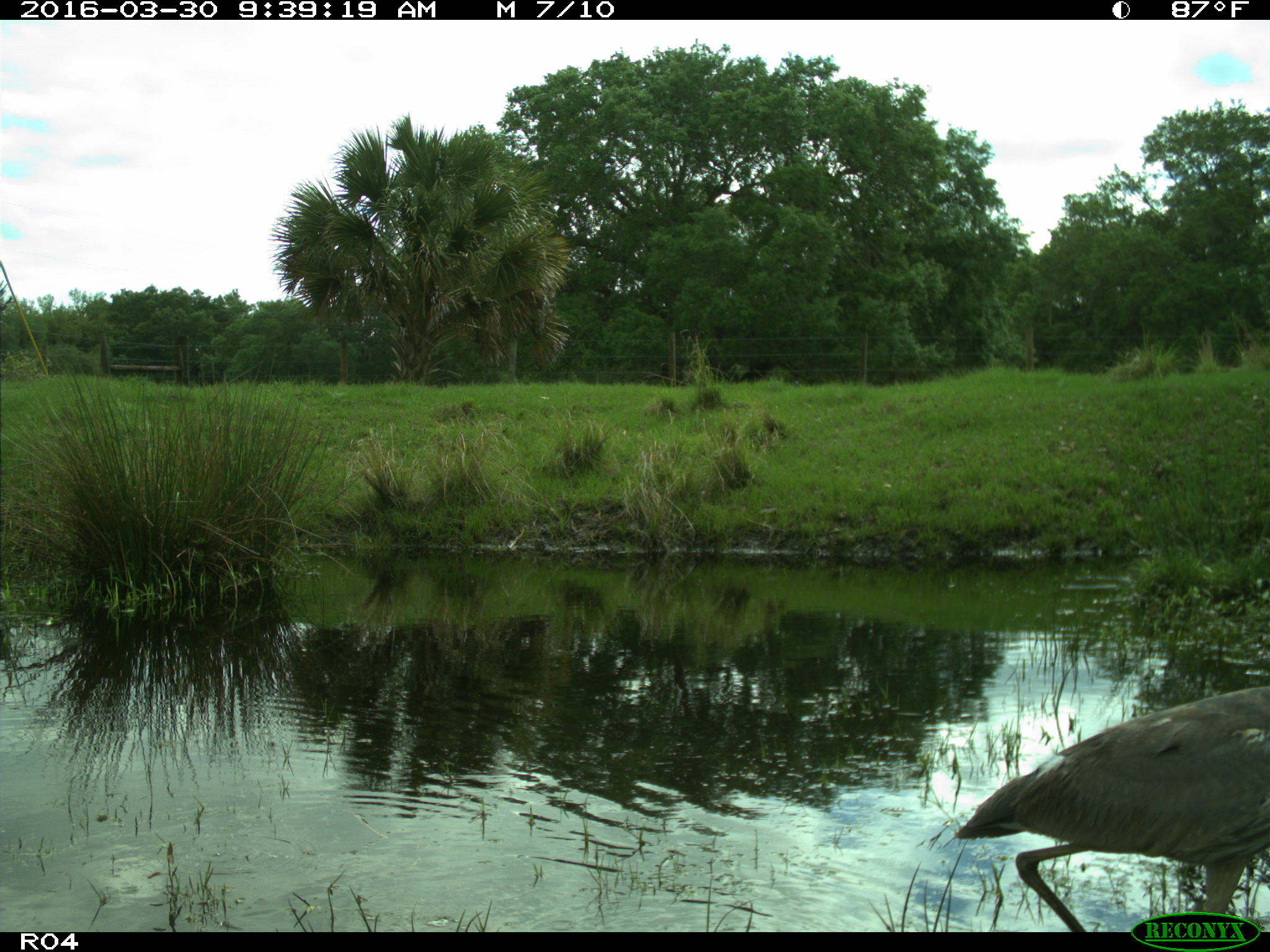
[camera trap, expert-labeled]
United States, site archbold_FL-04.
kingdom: Animalia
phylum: Chordata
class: Aves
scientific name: Aves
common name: birds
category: unidentified bird